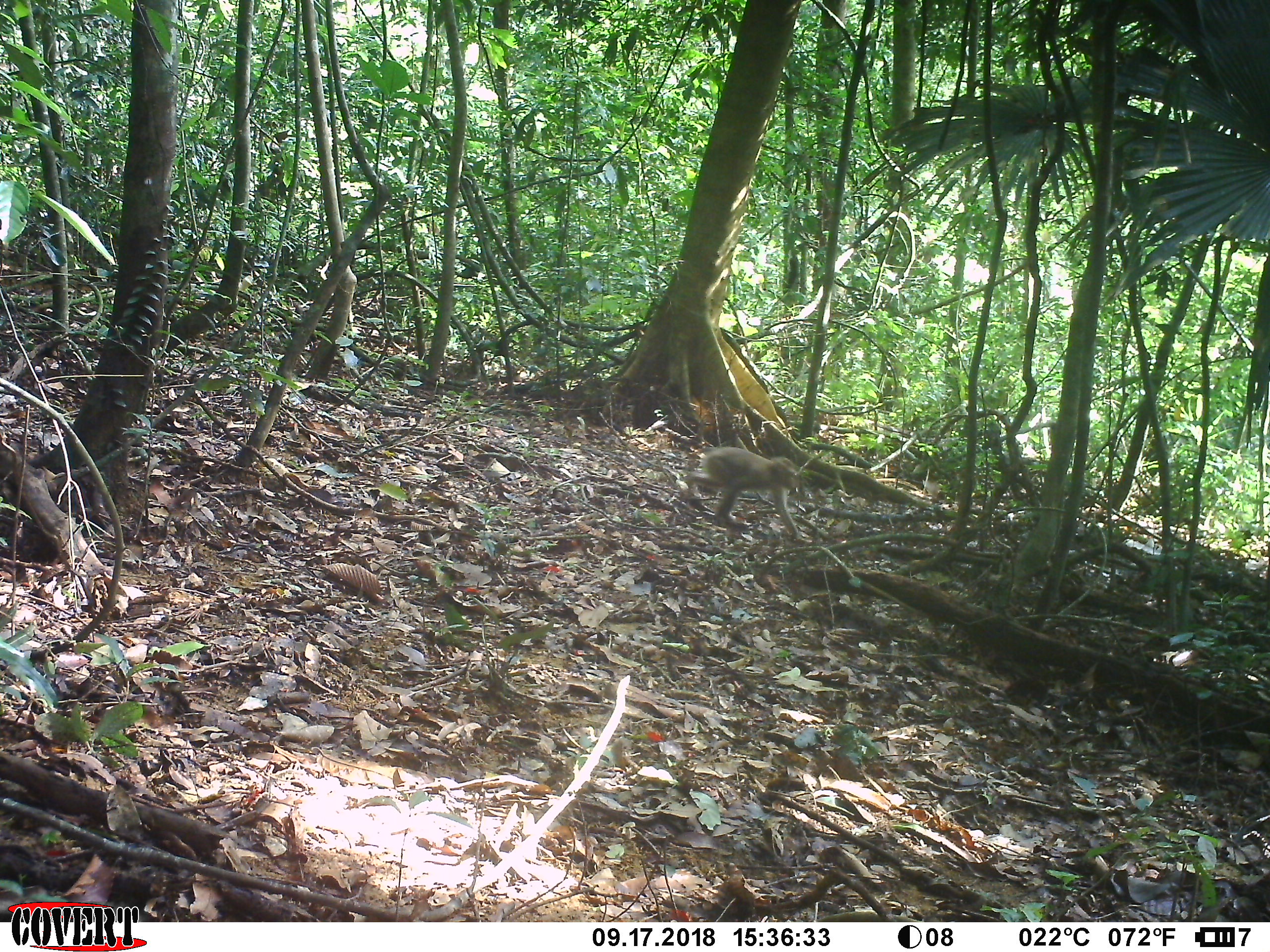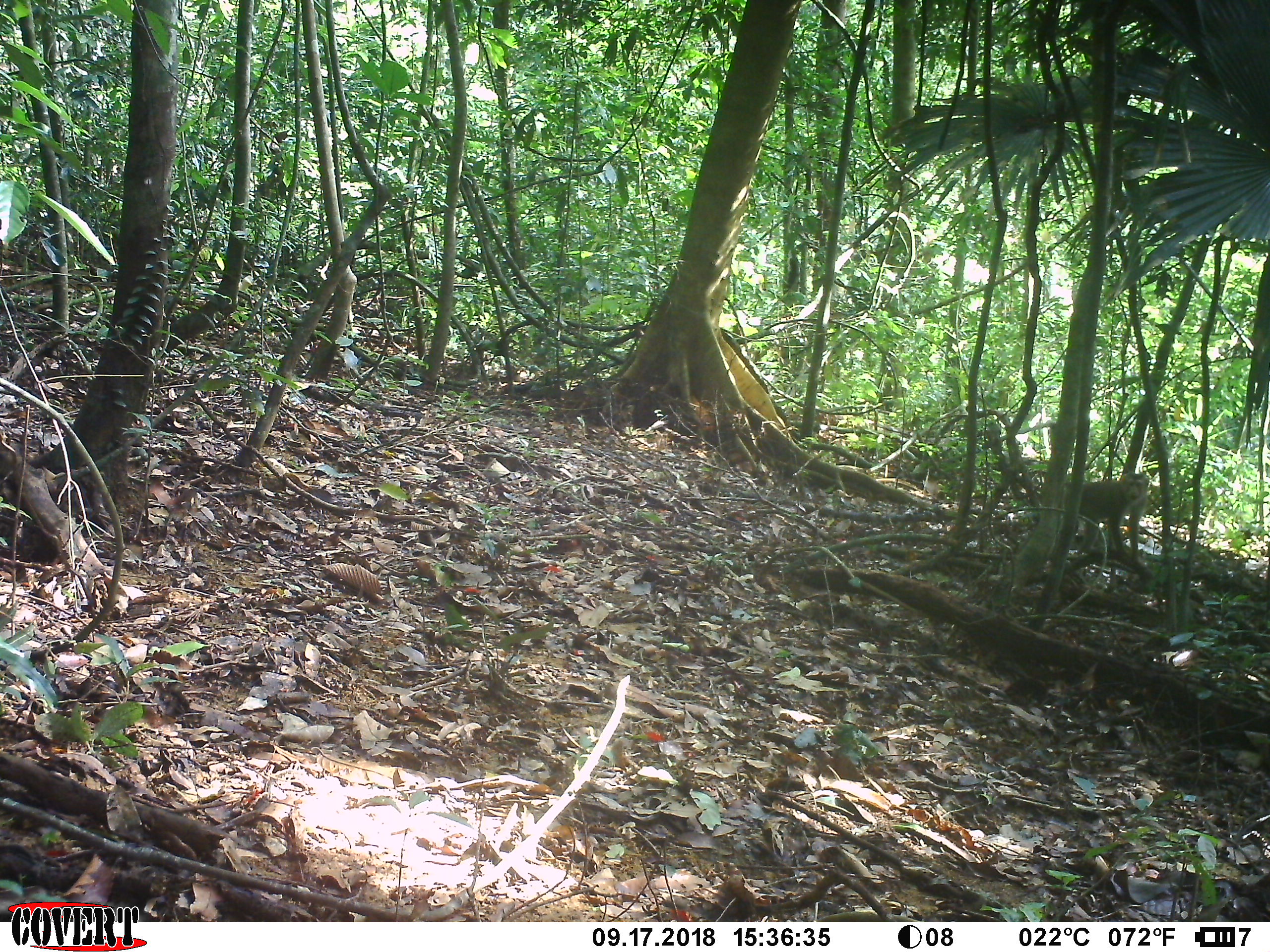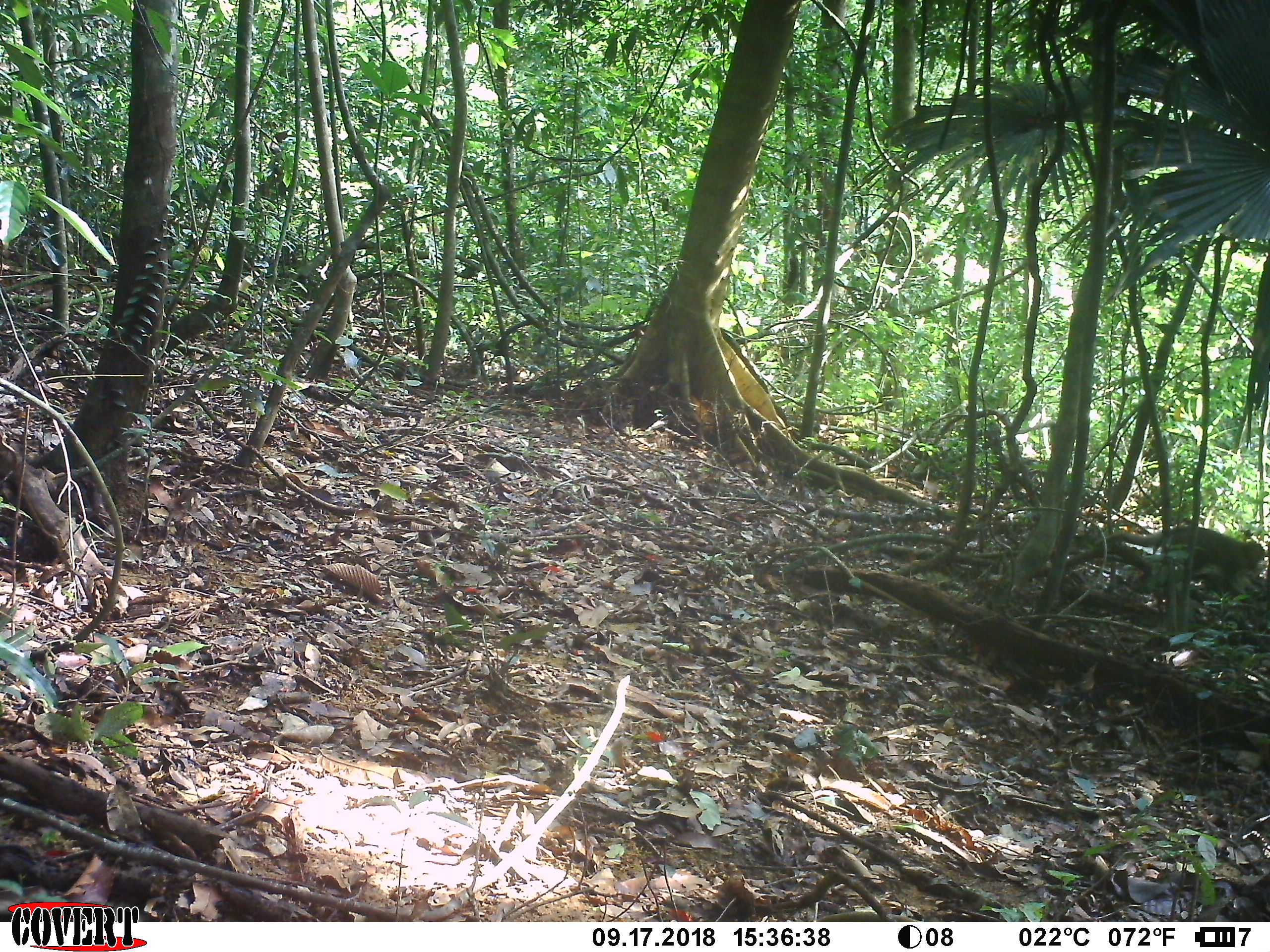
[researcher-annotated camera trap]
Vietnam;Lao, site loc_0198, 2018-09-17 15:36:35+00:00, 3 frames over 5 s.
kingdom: Animalia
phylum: Chordata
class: Mammalia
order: Primates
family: Cercopithecidae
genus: Macaca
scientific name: Macaca nemestrina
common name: pig-tailed macaque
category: pig tailed macaque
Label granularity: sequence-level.